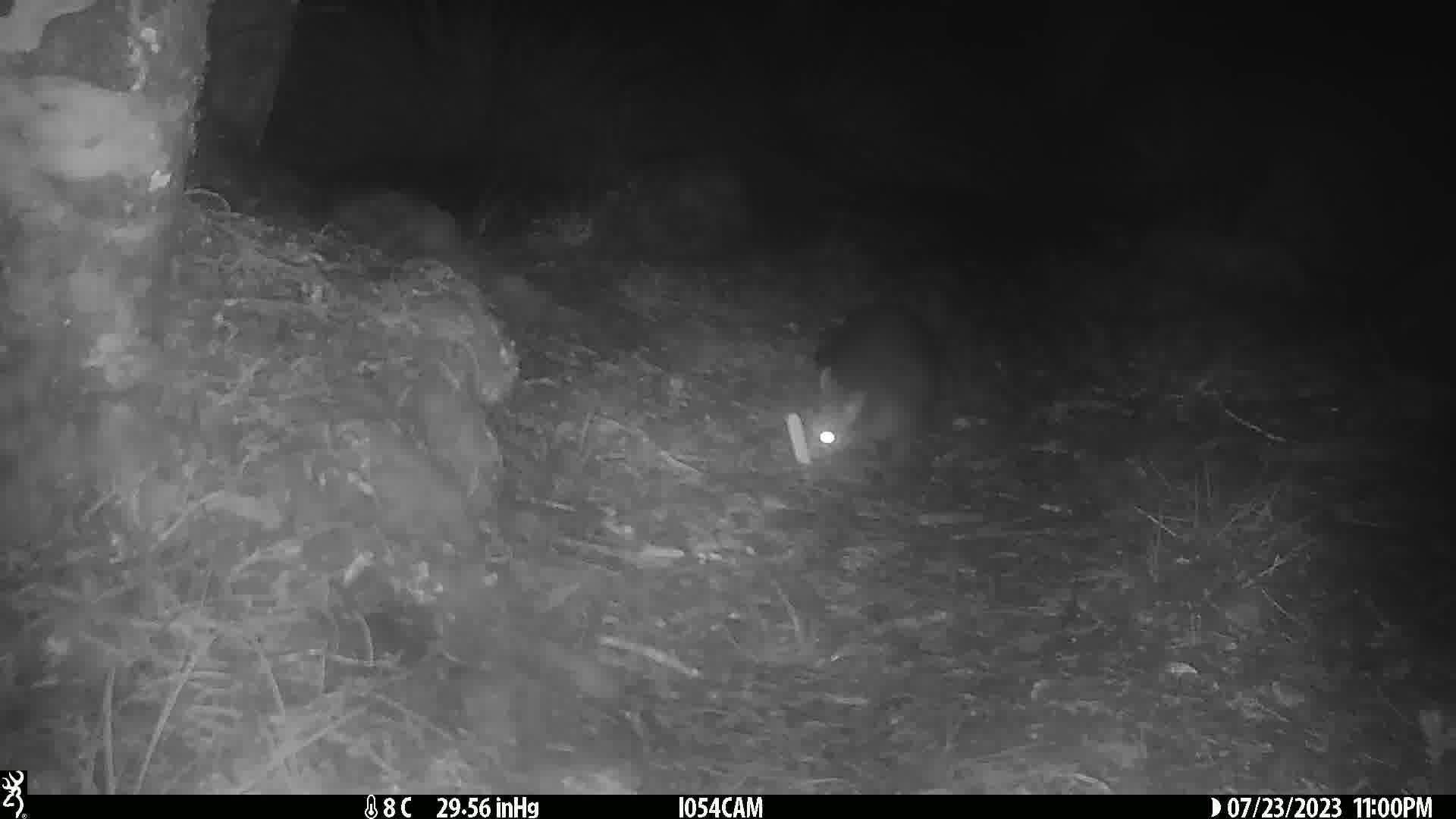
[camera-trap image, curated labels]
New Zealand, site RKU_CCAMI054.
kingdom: Animalia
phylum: Chordata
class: Mammalia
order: Diprotodontia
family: Phalangeridae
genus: Trichosurus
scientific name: Trichosurus vulpecula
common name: common brushtail possum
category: possum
Possum (common brushtail possum) (Trichosurus vulpecula).